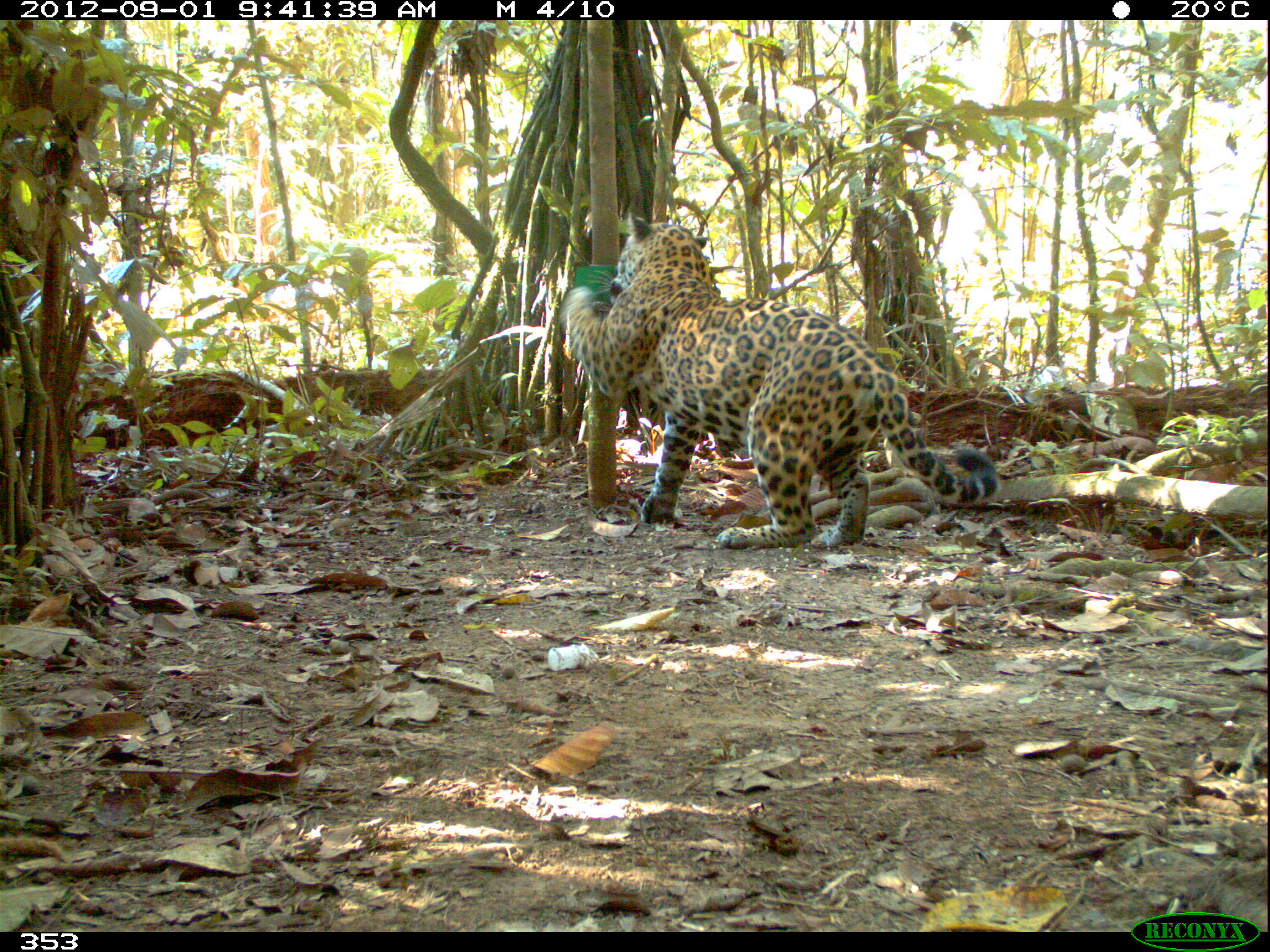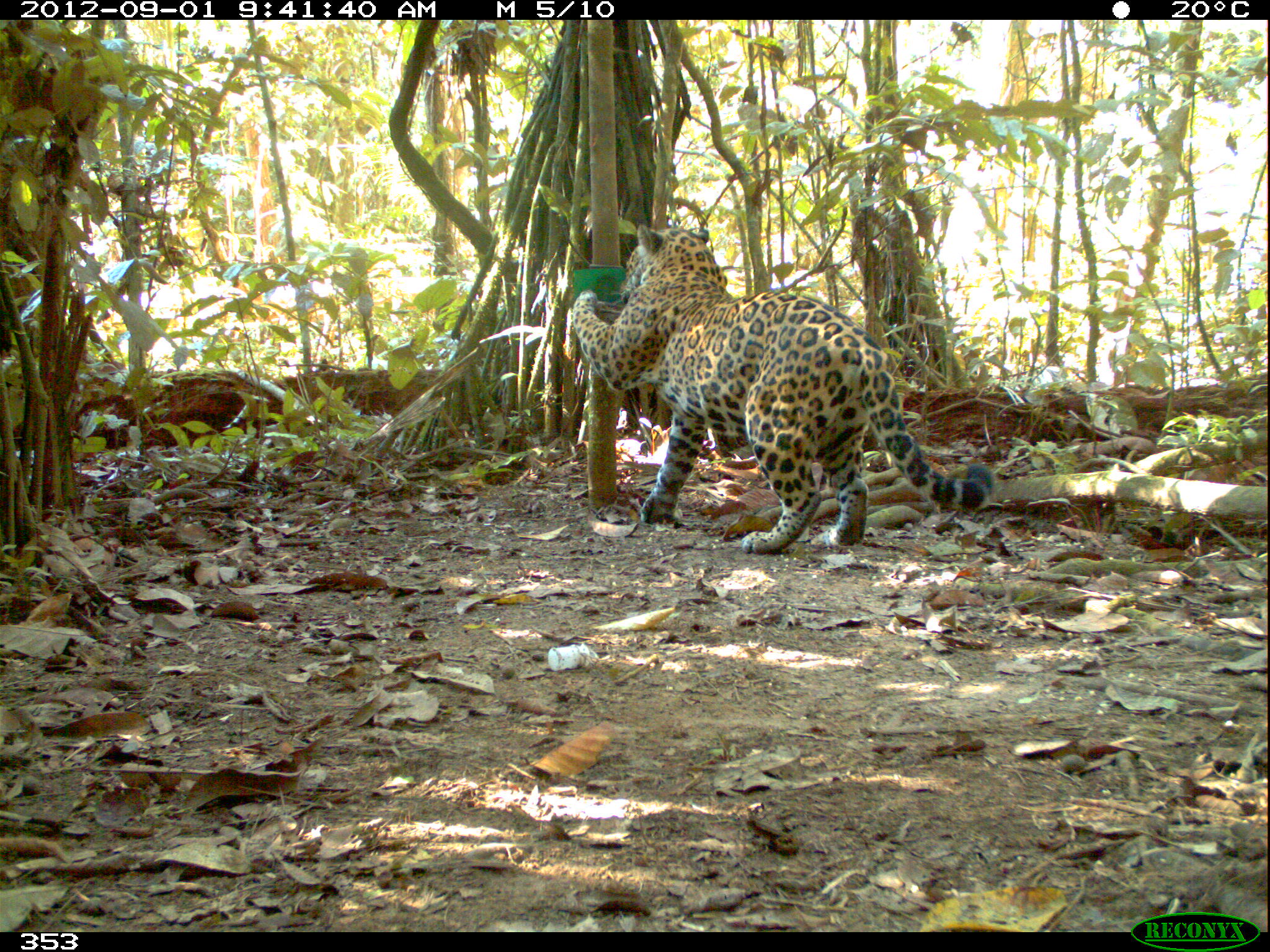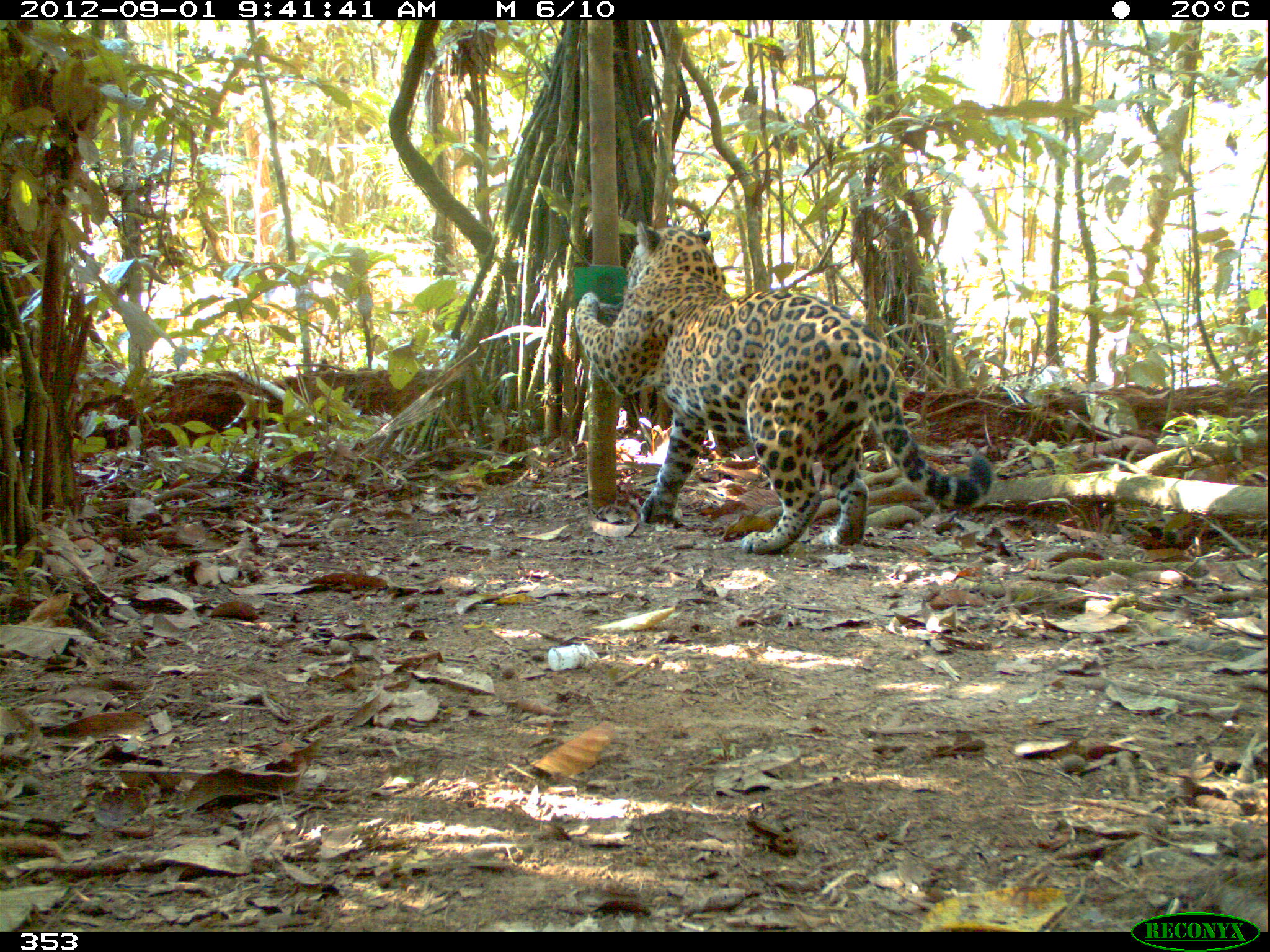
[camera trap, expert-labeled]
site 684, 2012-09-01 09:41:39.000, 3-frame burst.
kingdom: Animalia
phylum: Chordata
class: Mammalia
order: Carnivora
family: Felidae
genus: Panthera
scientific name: Panthera onca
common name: jaguar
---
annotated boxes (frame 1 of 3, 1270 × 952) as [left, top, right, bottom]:
panthera onca: [560, 212, 998, 549]